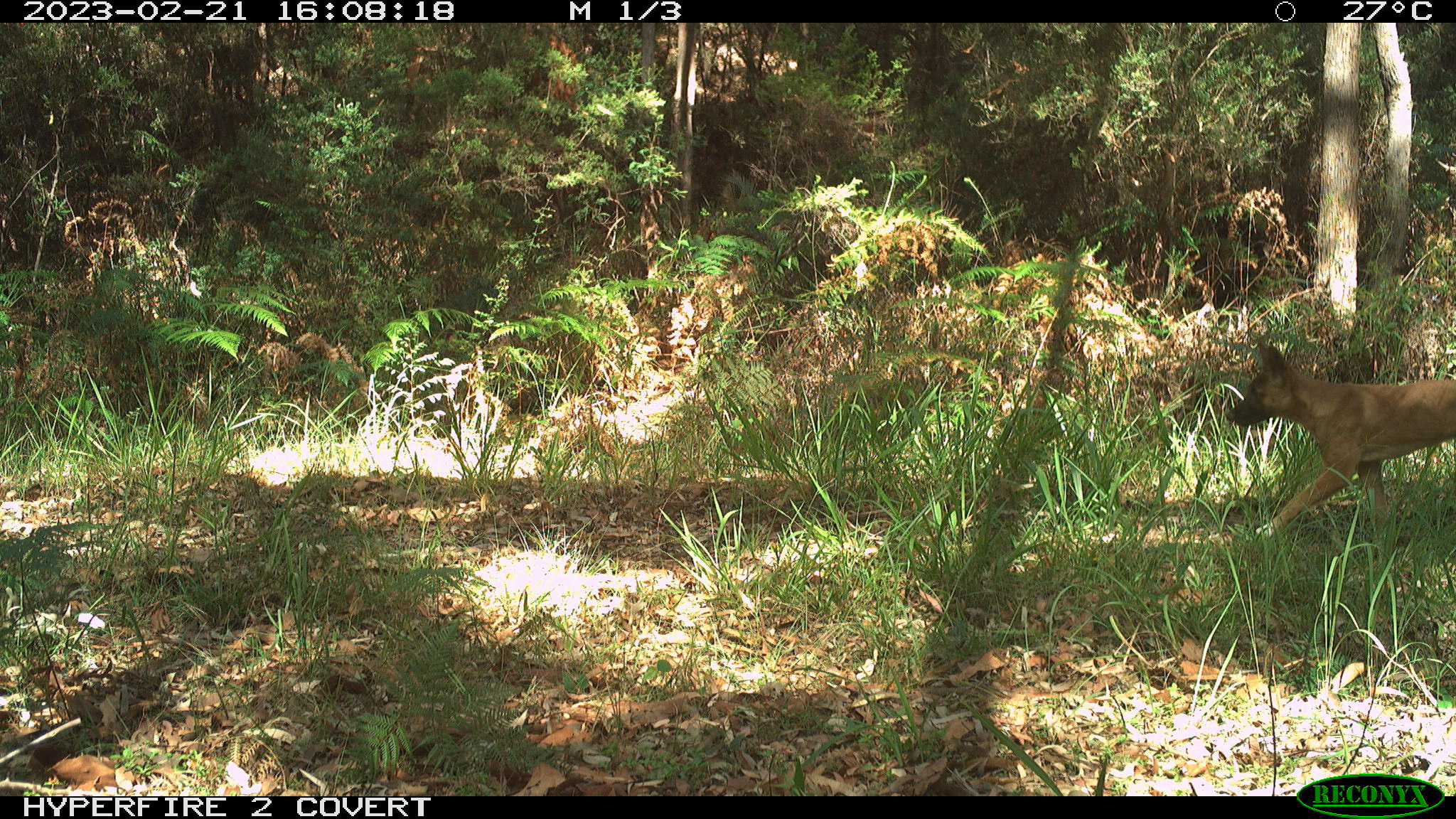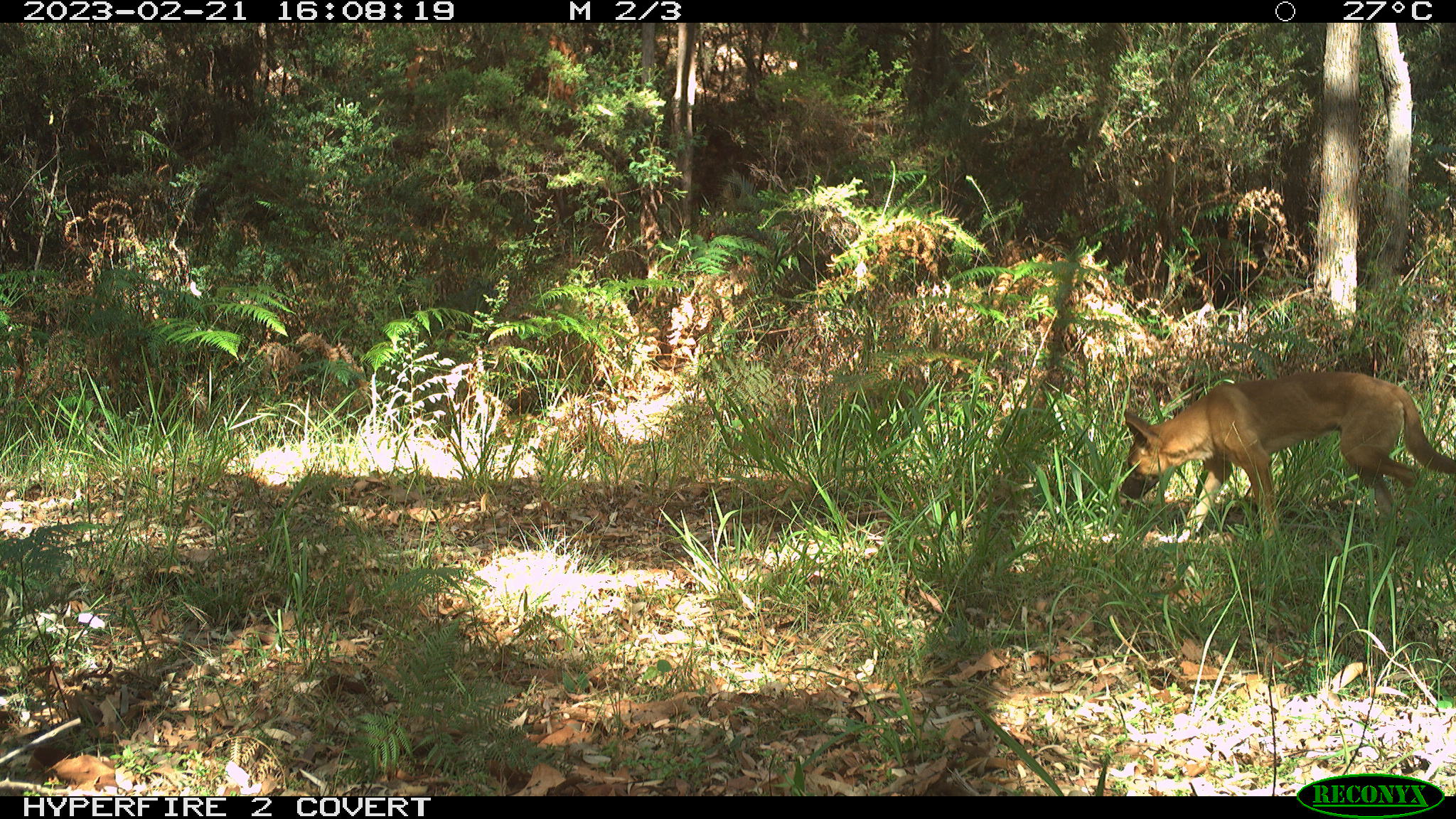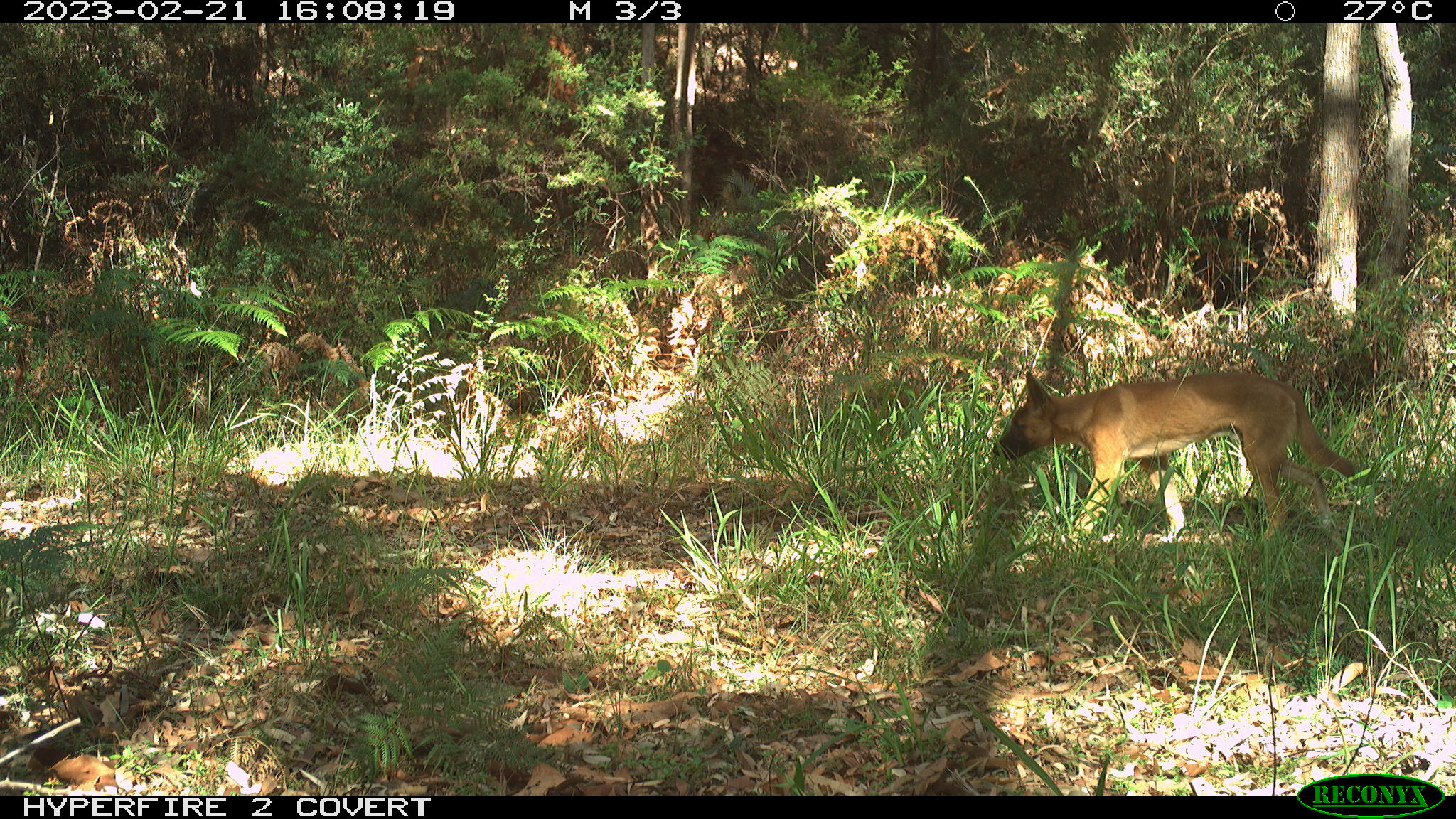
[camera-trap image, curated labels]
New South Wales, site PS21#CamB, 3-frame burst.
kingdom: Animalia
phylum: Chordata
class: Mammalia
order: Carnivora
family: Canidae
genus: Canis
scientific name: Canis familiaris dingo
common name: dingo